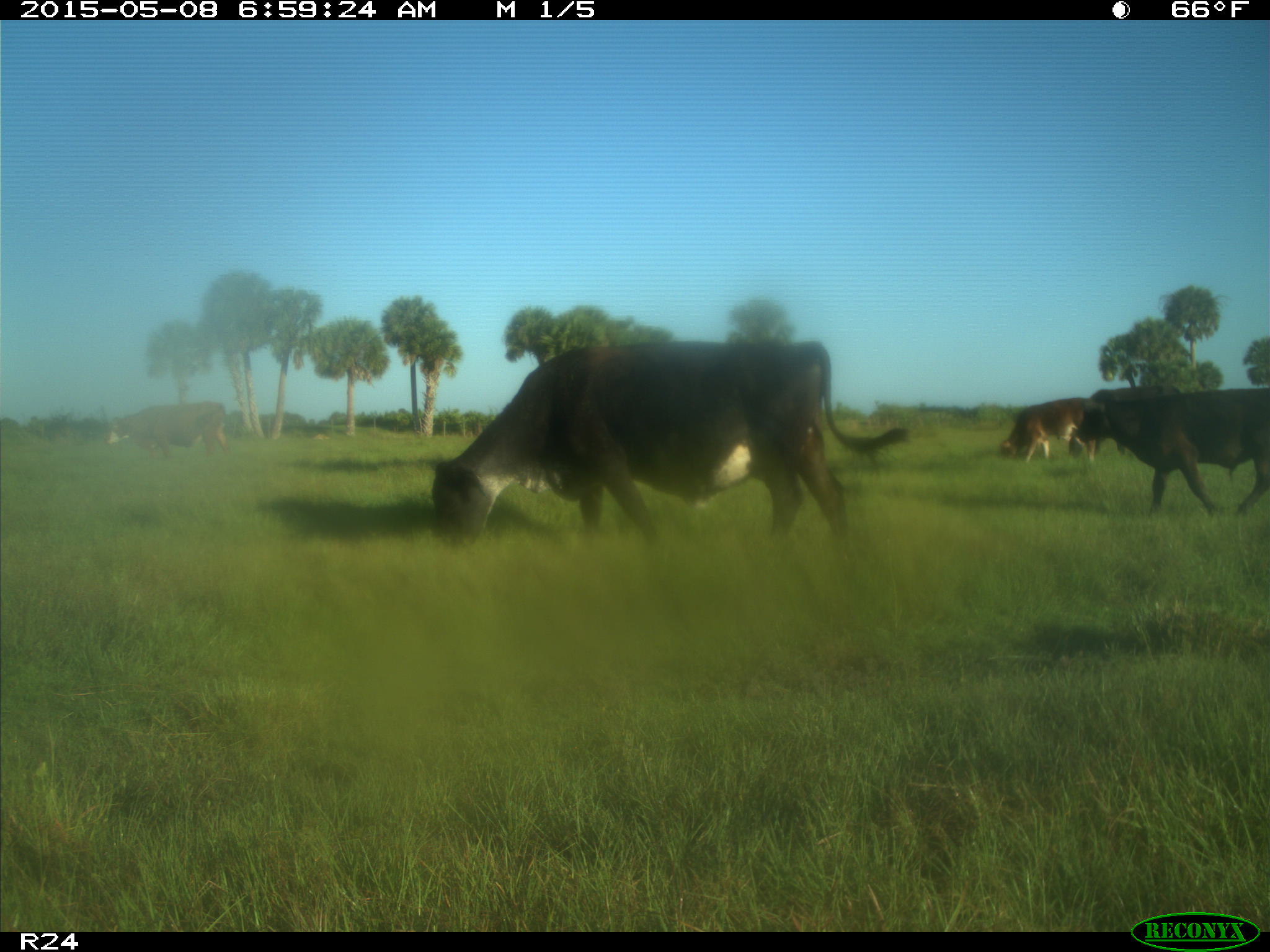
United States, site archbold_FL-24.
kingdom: Animalia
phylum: Chordata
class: Mammalia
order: Artiodactyla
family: Bovidae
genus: Bos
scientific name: Bos taurus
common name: domestic cow